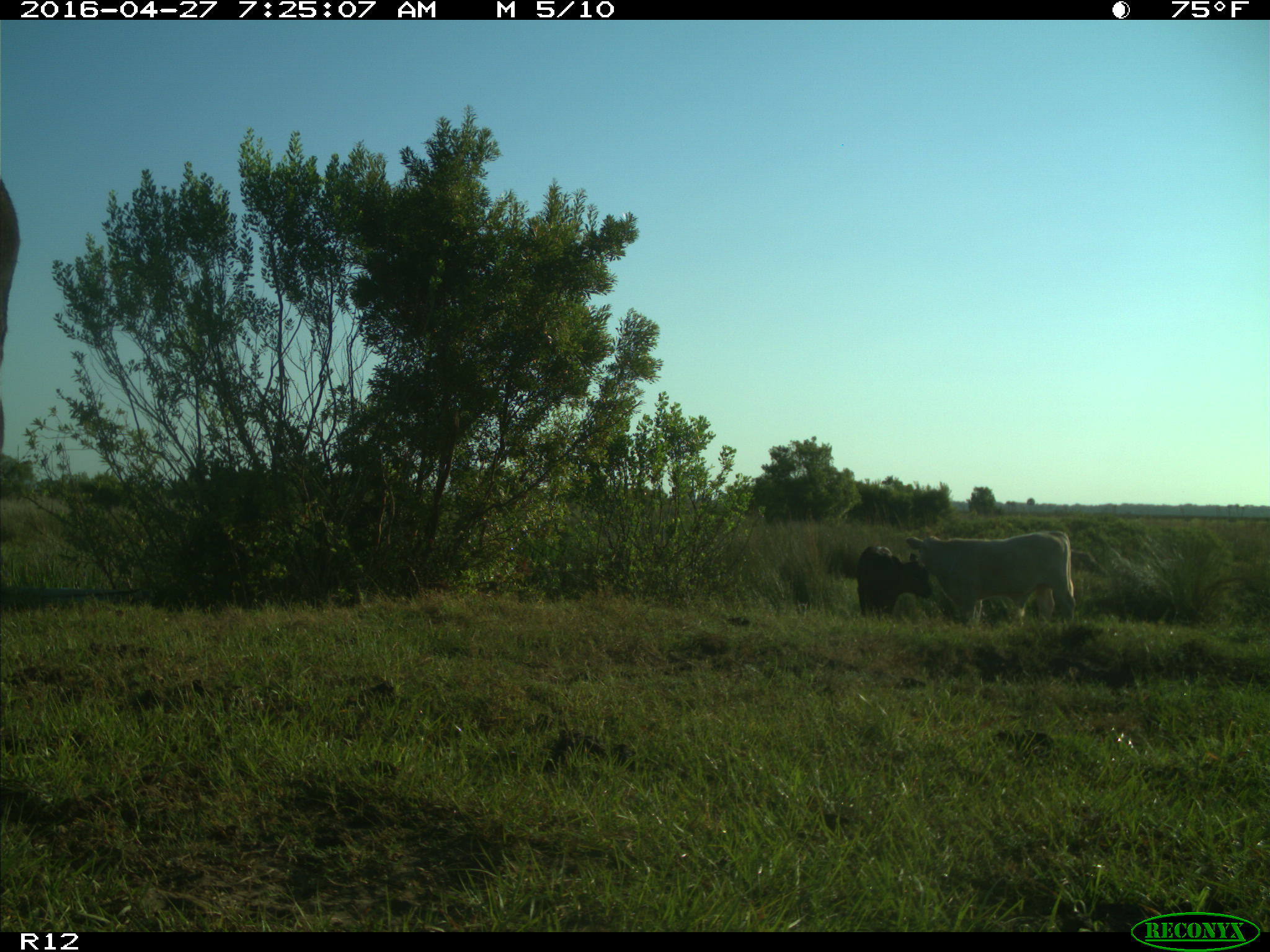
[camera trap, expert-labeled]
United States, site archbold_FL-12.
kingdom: Animalia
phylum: Chordata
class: Mammalia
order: Artiodactyla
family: Bovidae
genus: Bos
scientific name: Bos taurus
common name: domestic cow